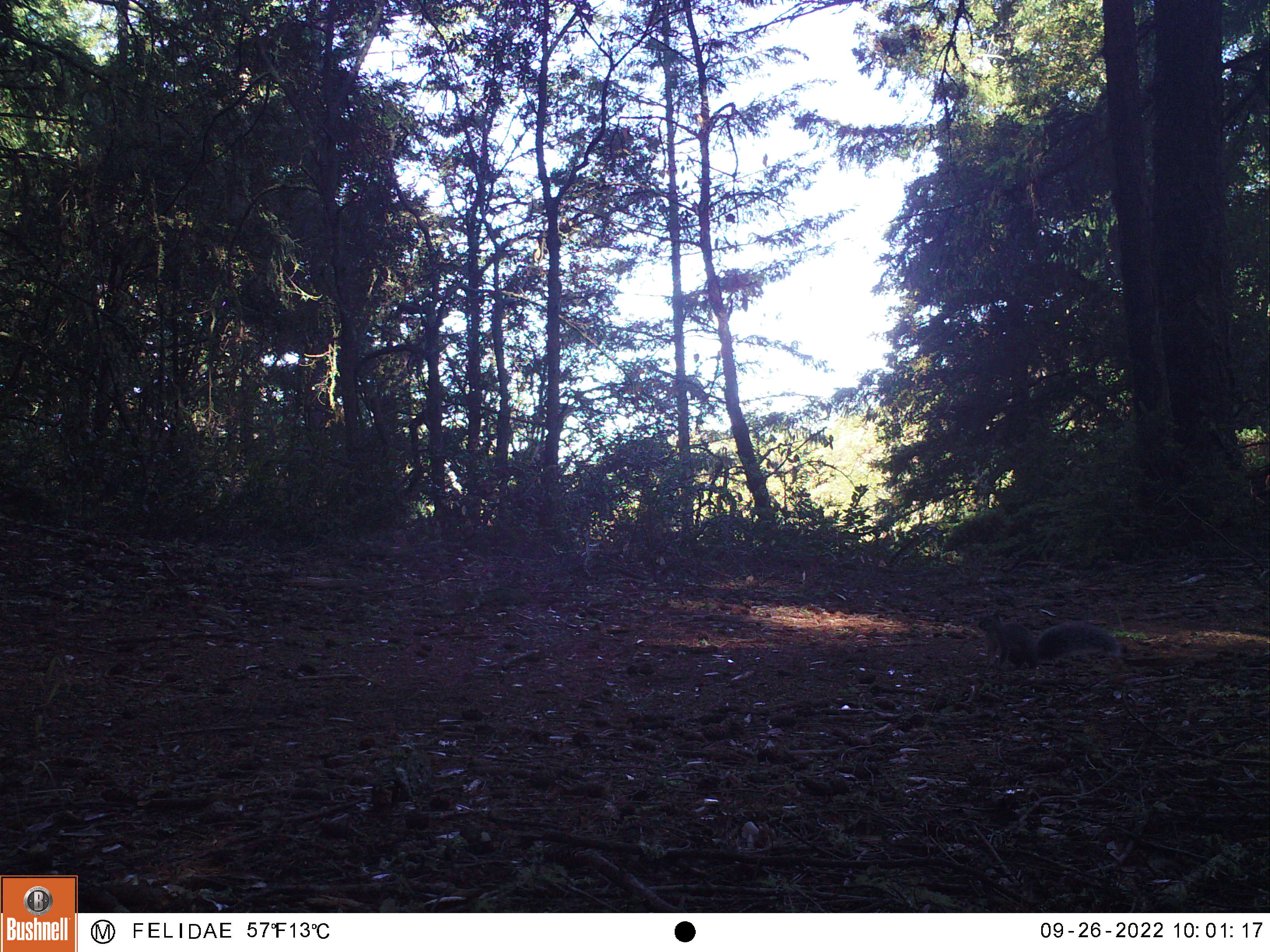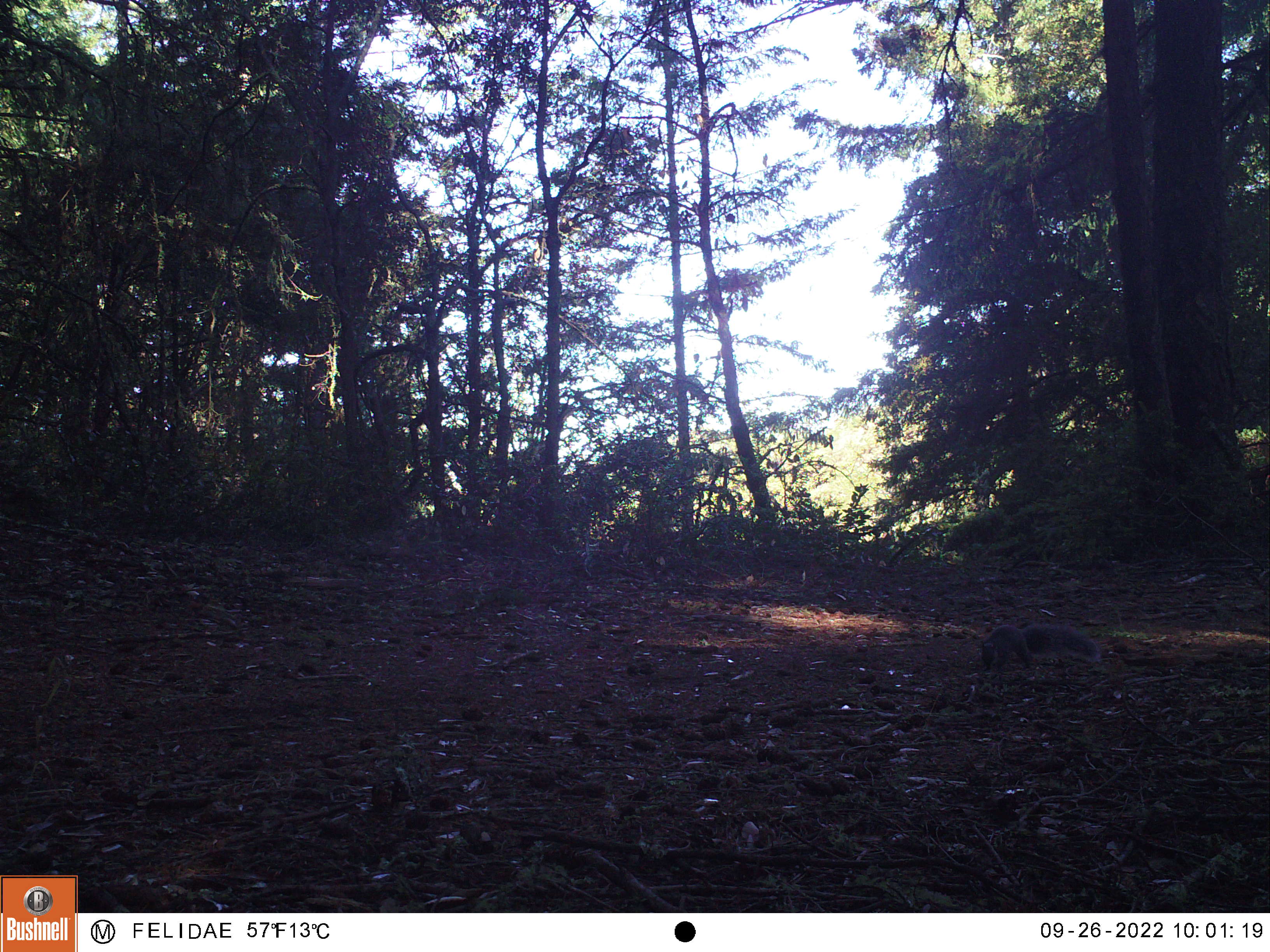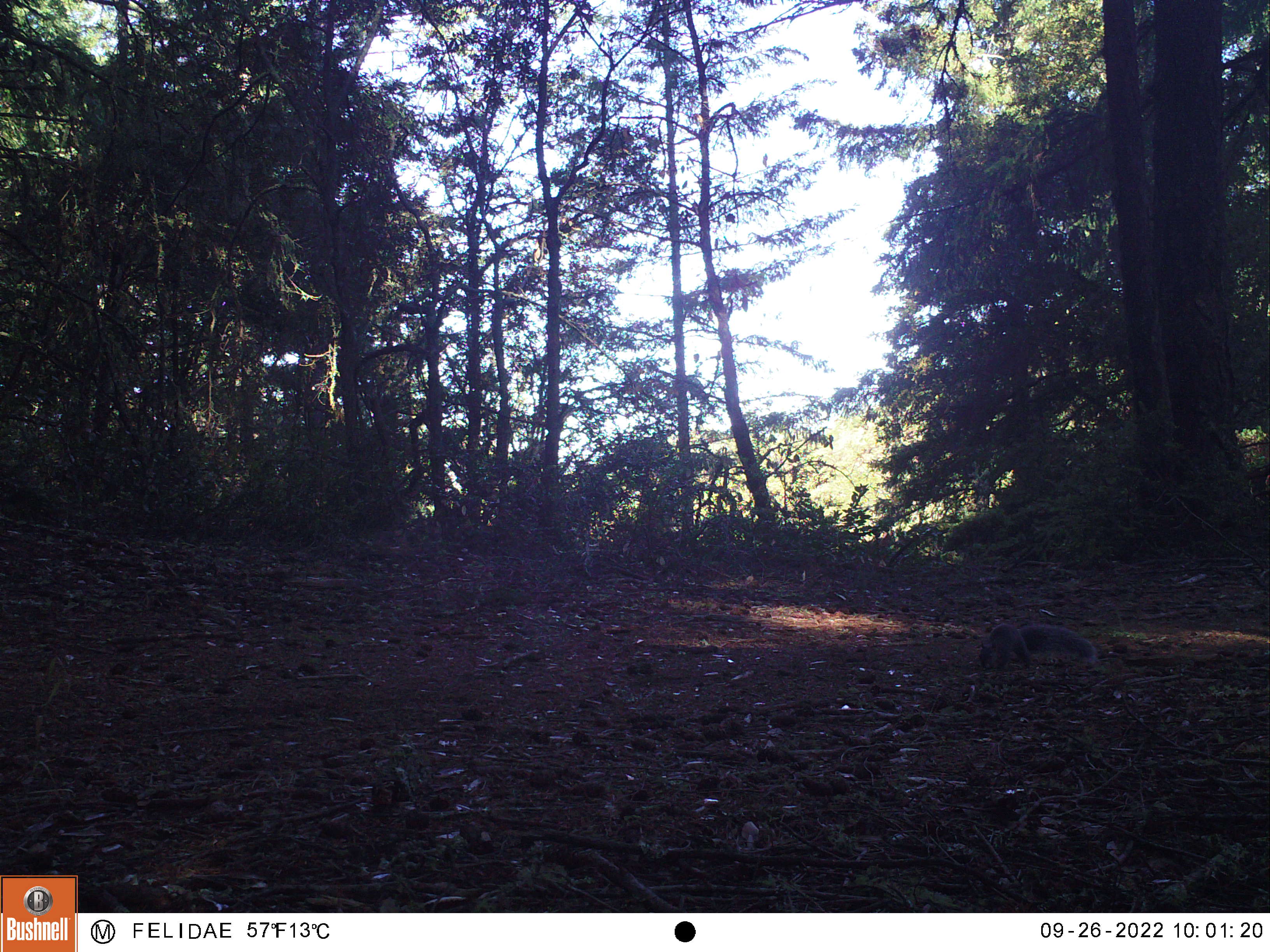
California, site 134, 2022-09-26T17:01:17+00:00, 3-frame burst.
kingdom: Animalia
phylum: Chordata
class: Mammalia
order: Rodentia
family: Sciuridae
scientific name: Sciuridae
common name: squirrel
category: unknown squirrel